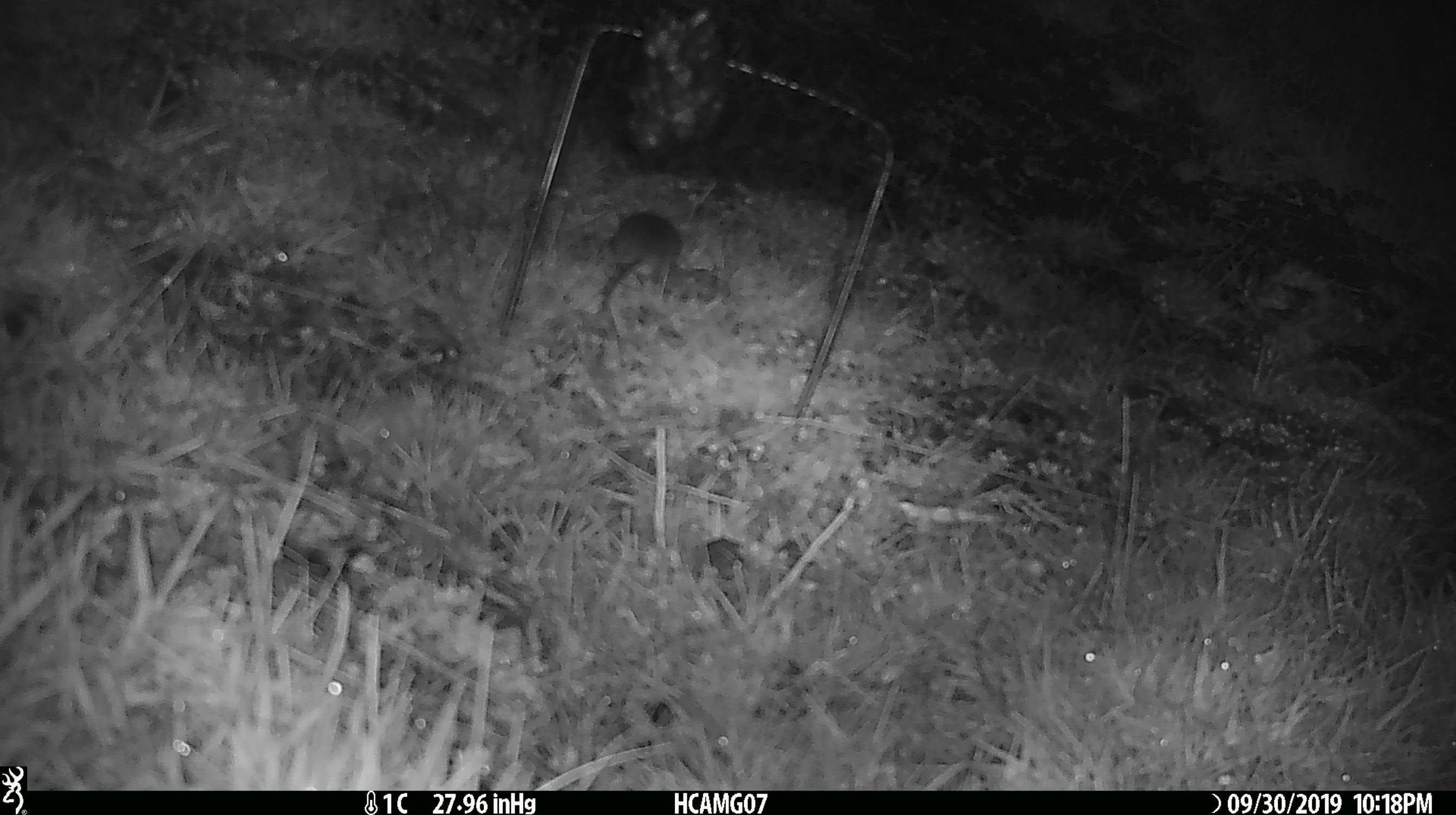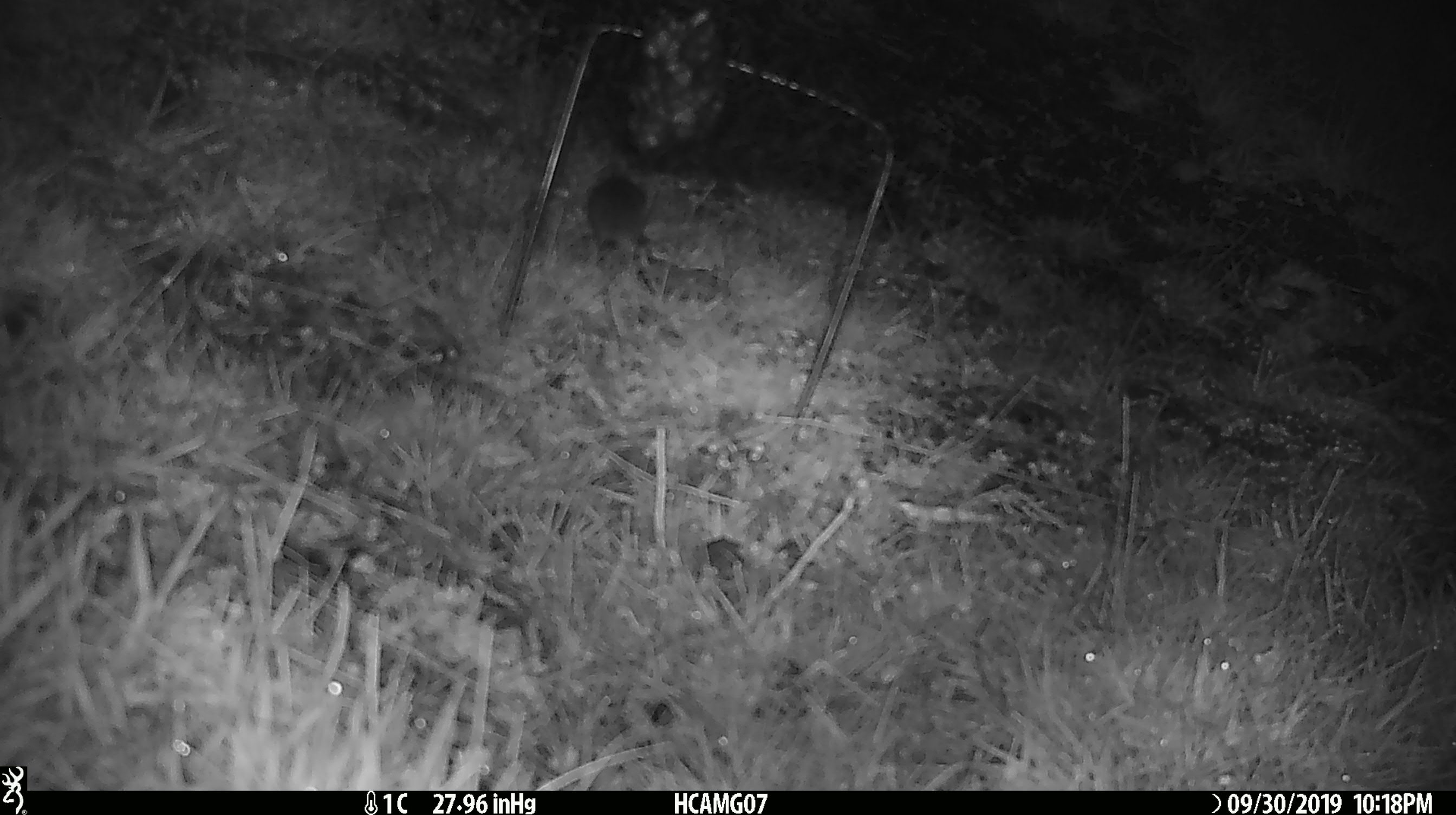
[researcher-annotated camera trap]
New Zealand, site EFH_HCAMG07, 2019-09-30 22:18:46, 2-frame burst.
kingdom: Animalia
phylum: Chordata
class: Mammalia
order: Rodentia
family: Muridae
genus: Mus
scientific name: Mus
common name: mouse